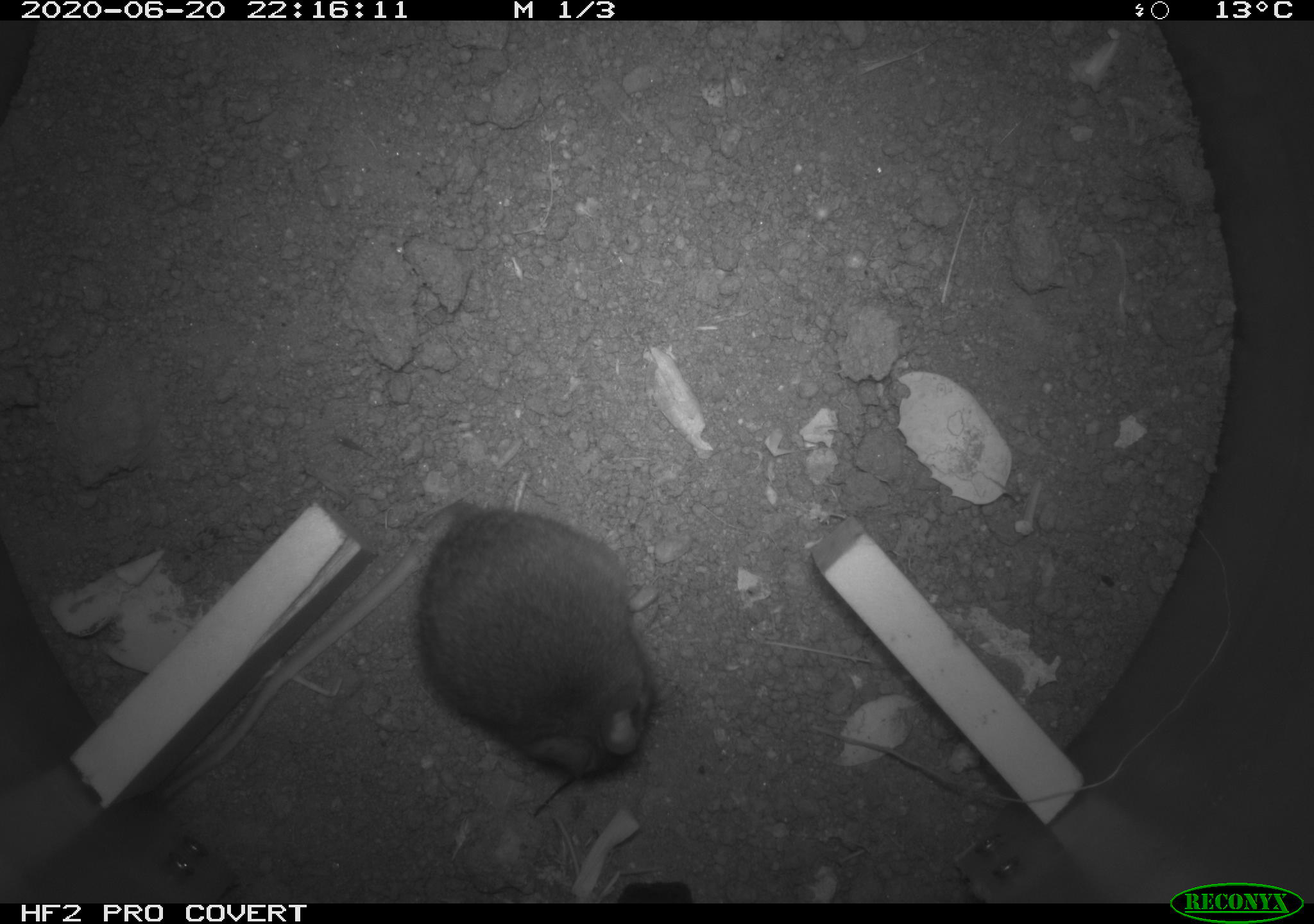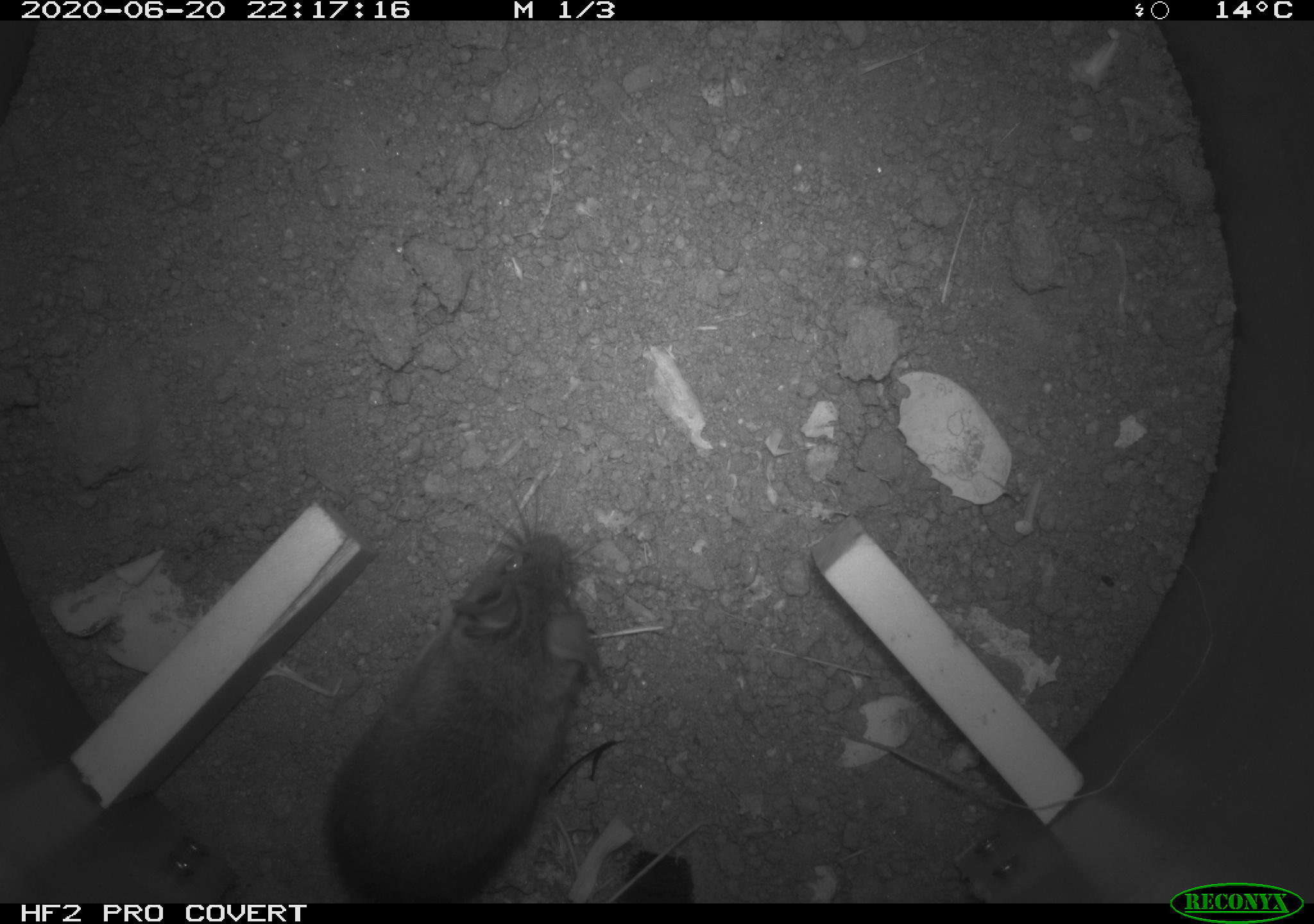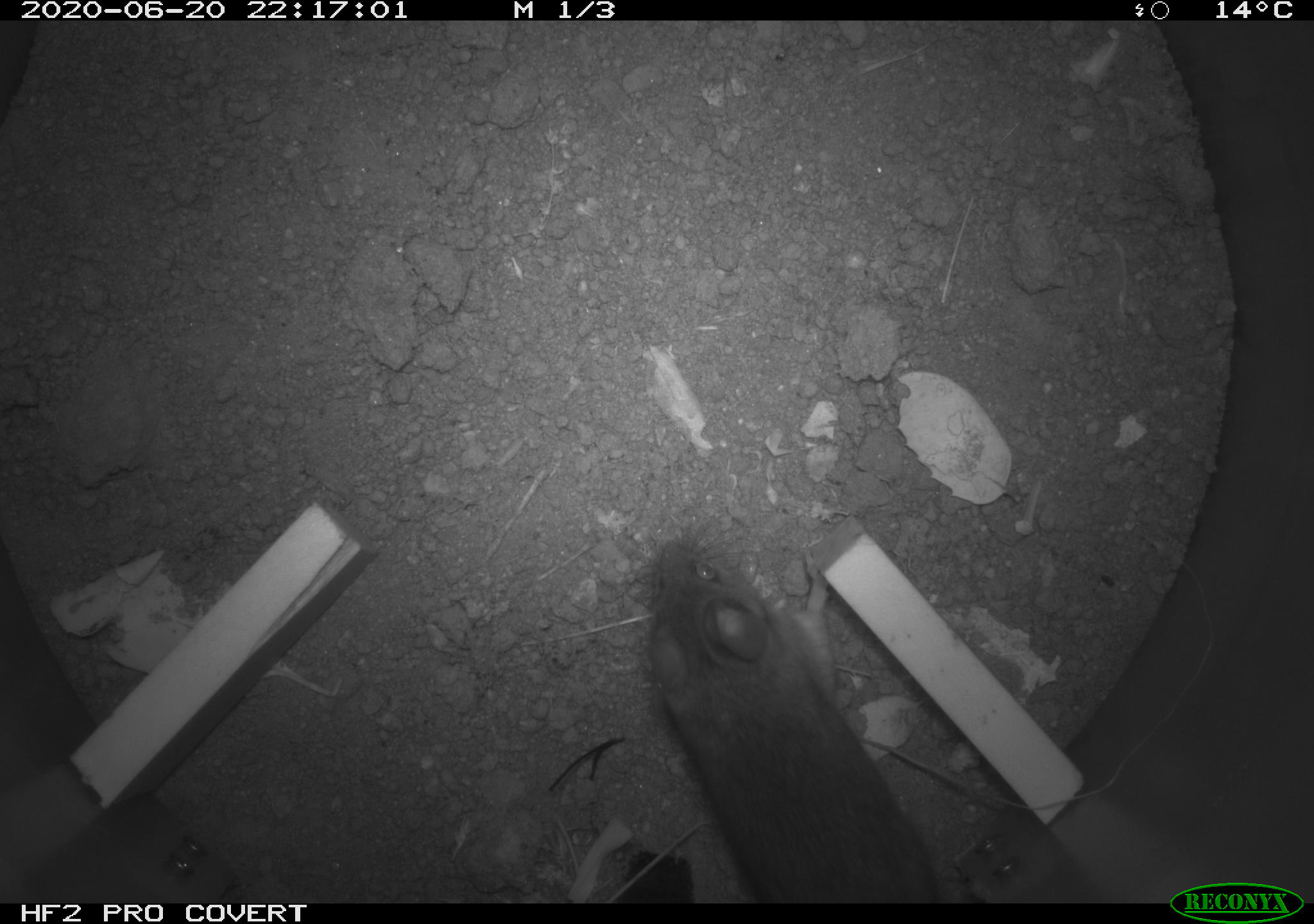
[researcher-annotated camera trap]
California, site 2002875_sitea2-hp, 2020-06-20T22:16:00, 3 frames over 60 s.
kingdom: Animalia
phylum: Chordata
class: Mammalia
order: Rodentia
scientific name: Rodentia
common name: mouse species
Mouse species (Rodentia).